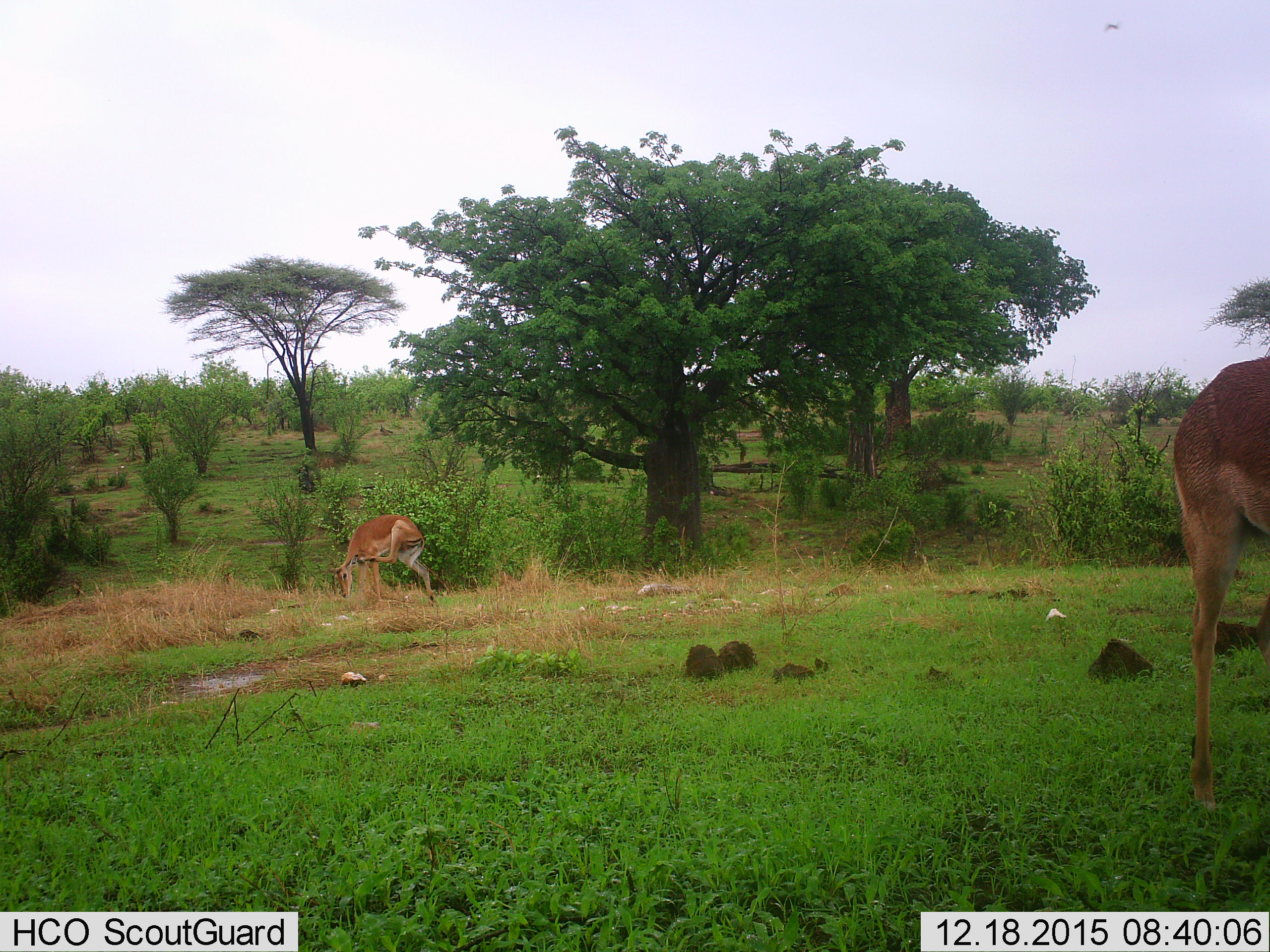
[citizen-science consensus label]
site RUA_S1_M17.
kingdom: Animalia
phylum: Chordata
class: Mammalia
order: Artiodactyla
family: Bovidae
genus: Aepyceros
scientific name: Aepyceros melampus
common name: impala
Impala (Aepyceros melampus), count 2. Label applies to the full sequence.